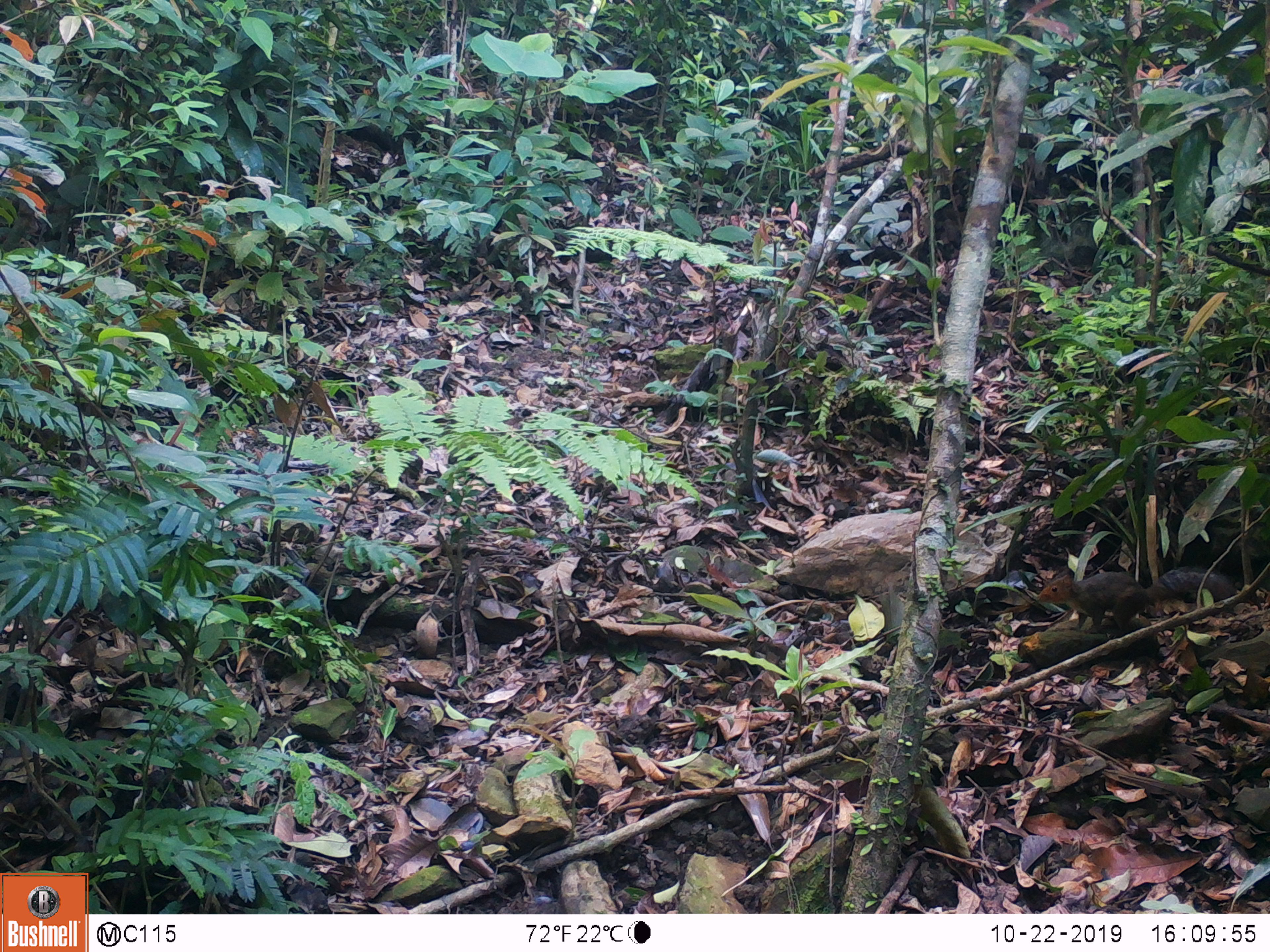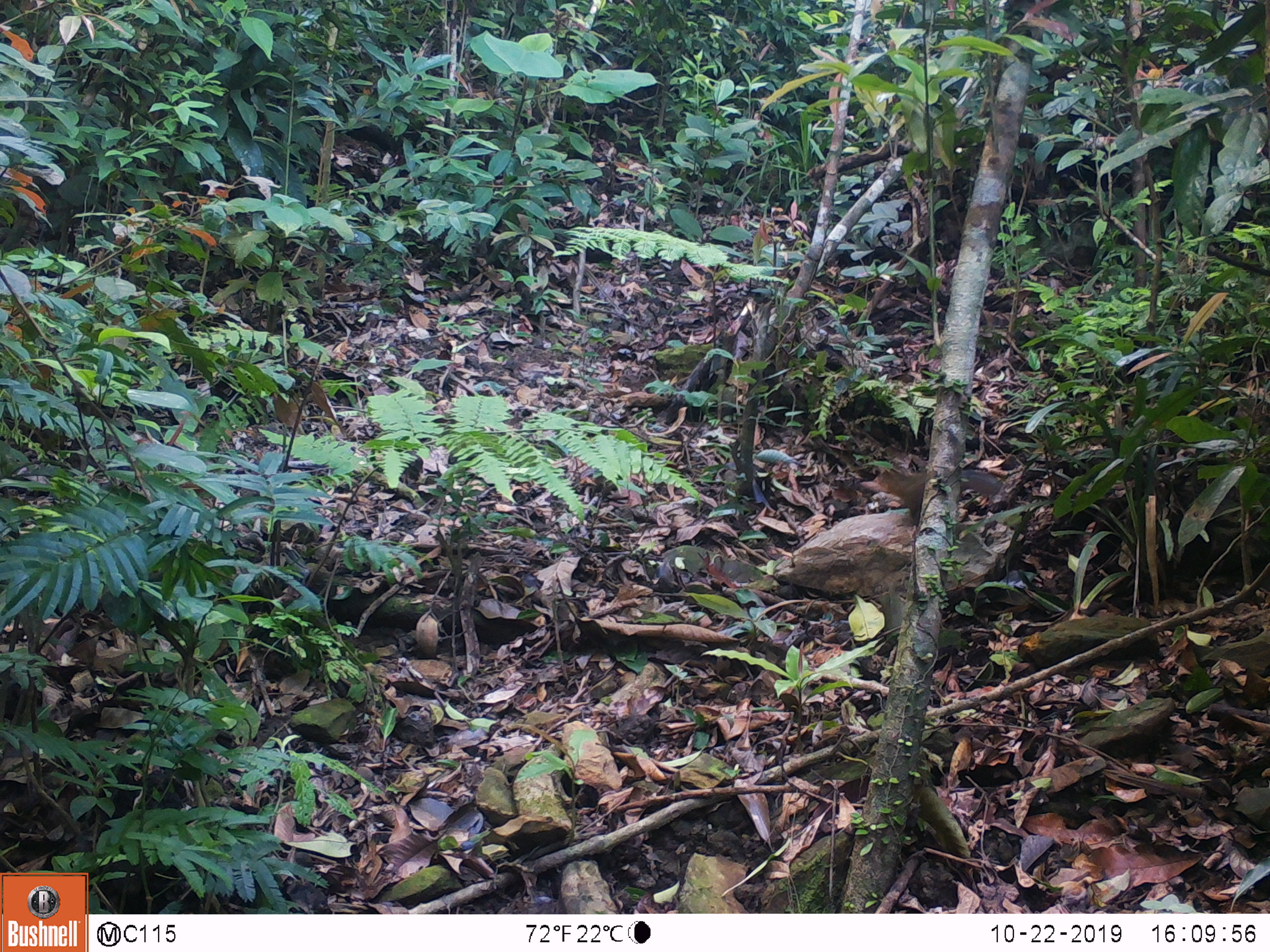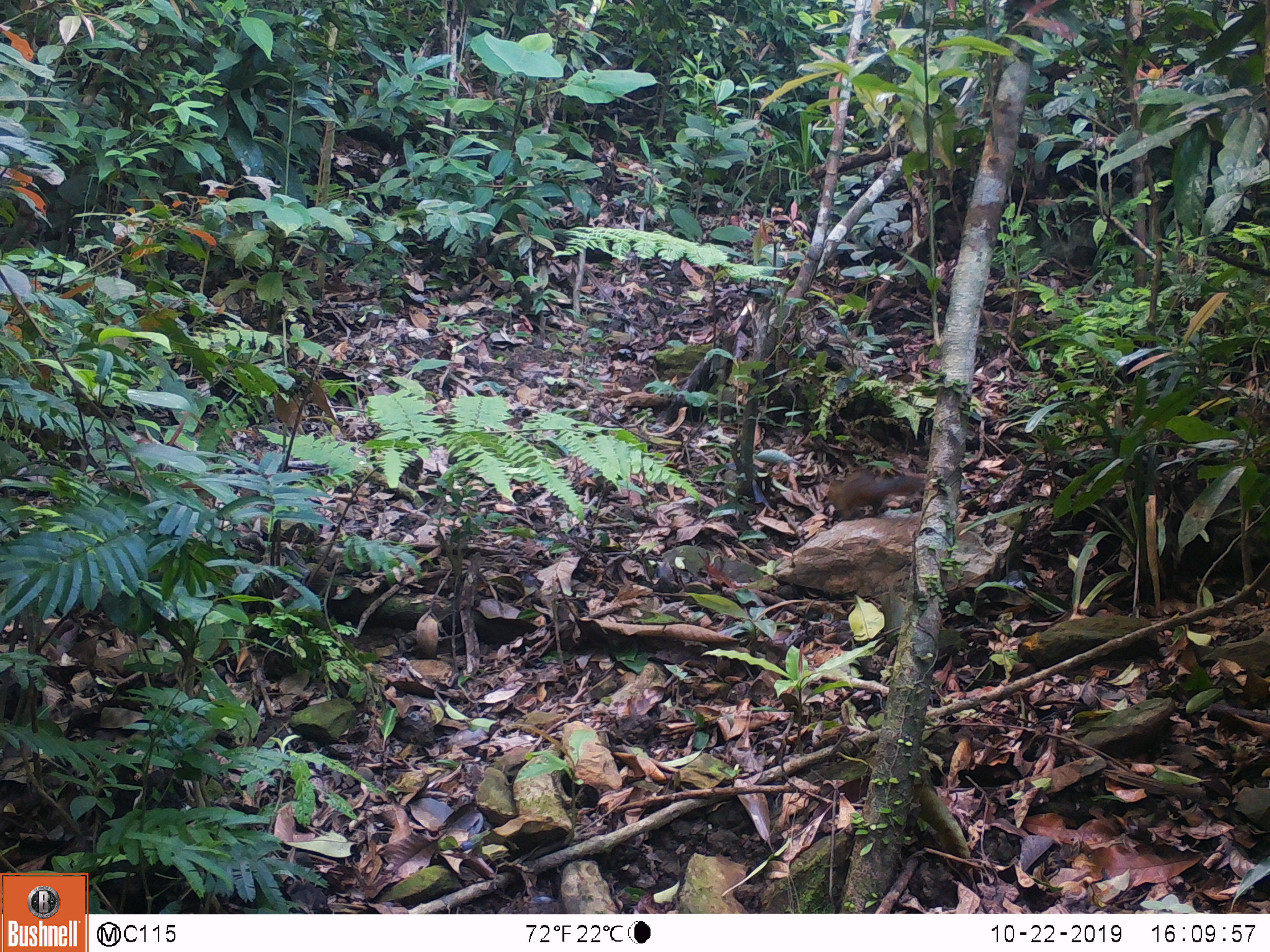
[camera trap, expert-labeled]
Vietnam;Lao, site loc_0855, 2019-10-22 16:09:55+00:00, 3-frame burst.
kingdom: Animalia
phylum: Chordata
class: Mammalia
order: Rodentia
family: Sciuridae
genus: Dremomys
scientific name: Dremomys rufigenis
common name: red-cheeked squirrel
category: red cheeked squirrel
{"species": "red cheeked squirrel (red-cheeked squirrel) (Dremomys rufigenis)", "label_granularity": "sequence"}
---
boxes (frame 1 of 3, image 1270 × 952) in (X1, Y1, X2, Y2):
red cheeked squirrel: (1036, 563, 1238, 640)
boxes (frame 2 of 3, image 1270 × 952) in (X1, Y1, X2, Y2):
red cheeked squirrel: (878, 466, 1003, 528)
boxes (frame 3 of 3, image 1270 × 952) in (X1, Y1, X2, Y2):
red cheeked squirrel: (826, 468, 925, 521)